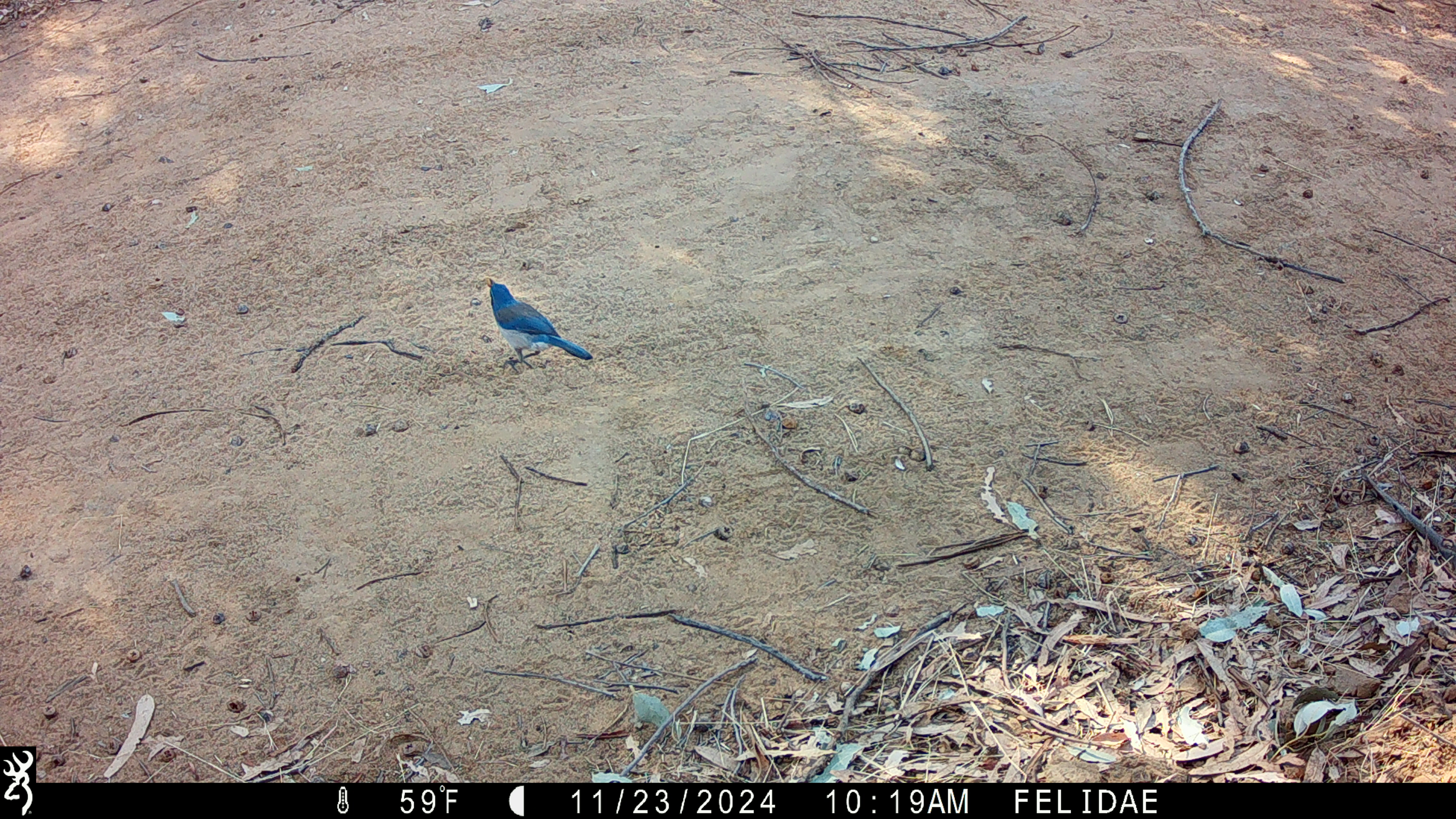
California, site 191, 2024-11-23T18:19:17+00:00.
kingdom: Animalia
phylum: Chordata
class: Aves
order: Passeriformes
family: Corvidae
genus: Aphelocoma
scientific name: Aphelocoma californica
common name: california scrub jay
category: western scrub-jay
Western scrub-jay (california scrub jay) (Aphelocoma californica).